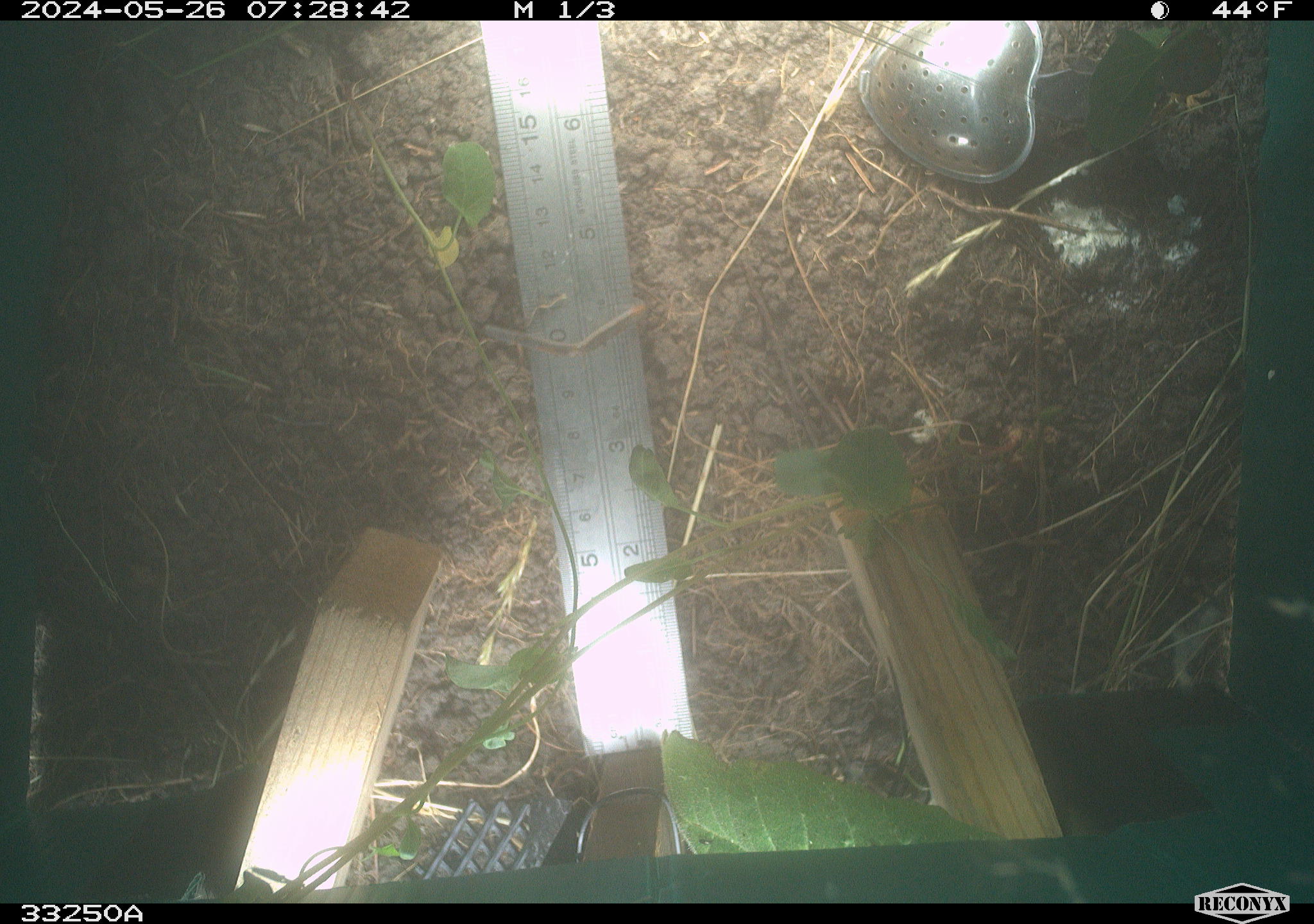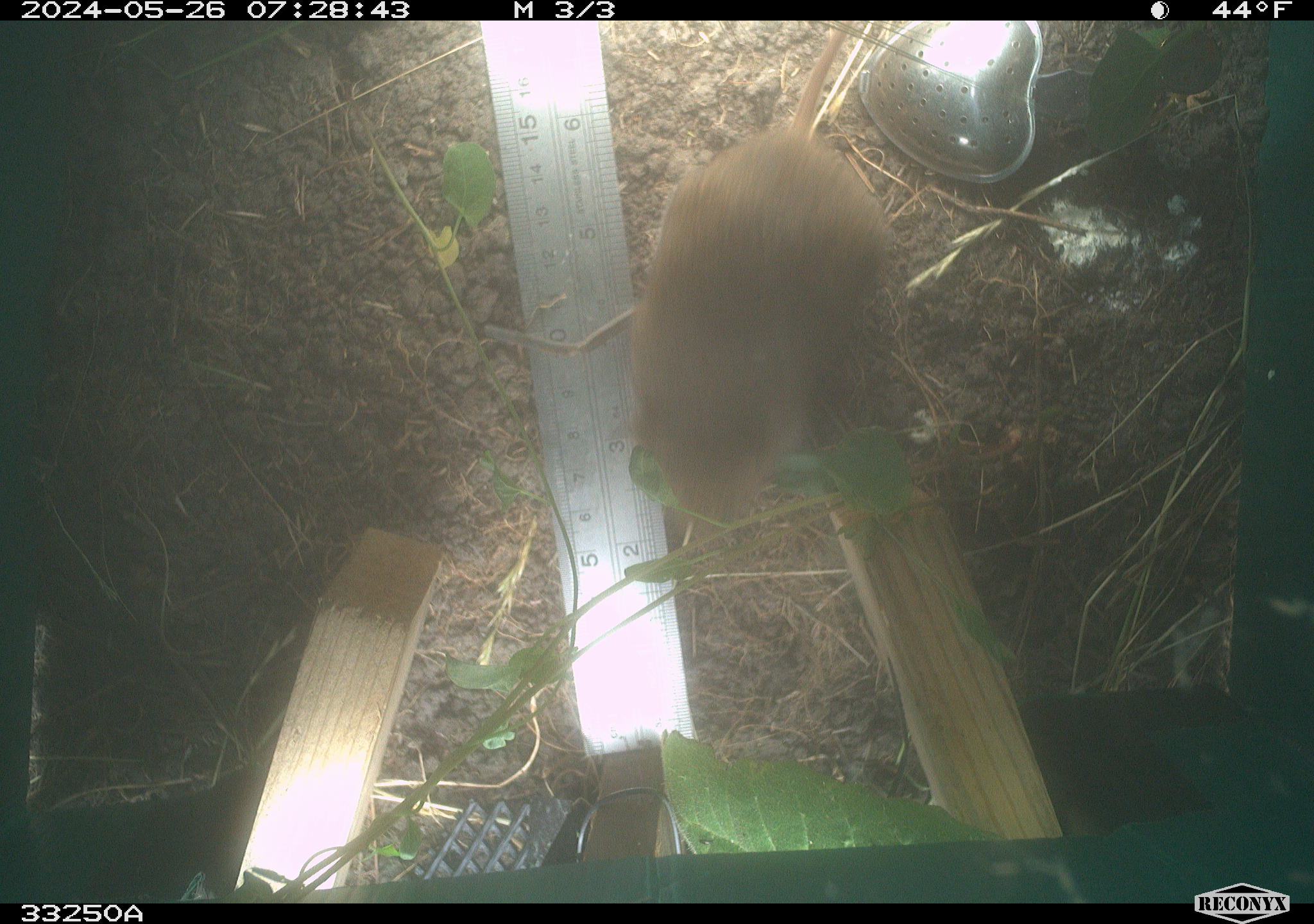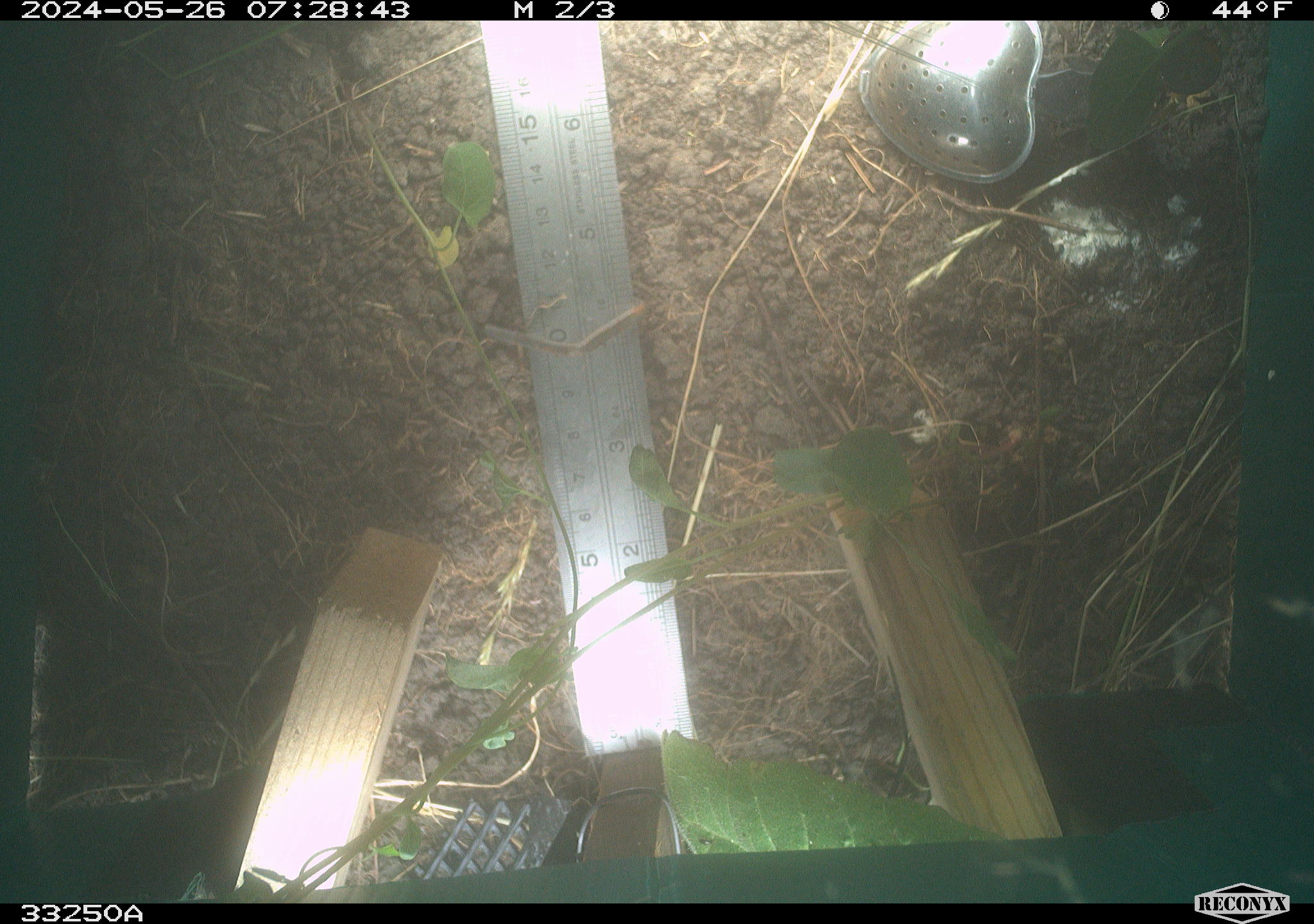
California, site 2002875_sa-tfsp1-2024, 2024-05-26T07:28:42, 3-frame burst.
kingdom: Animalia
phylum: Chordata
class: Mammalia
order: Rodentia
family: Cricetidae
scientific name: Arvicolinae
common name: voles, lemmings, and muskrats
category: arvicolinae subfamily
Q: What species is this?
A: Arvicolinae subfamily (voles, lemmings, and muskrats) (Arvicolinae).